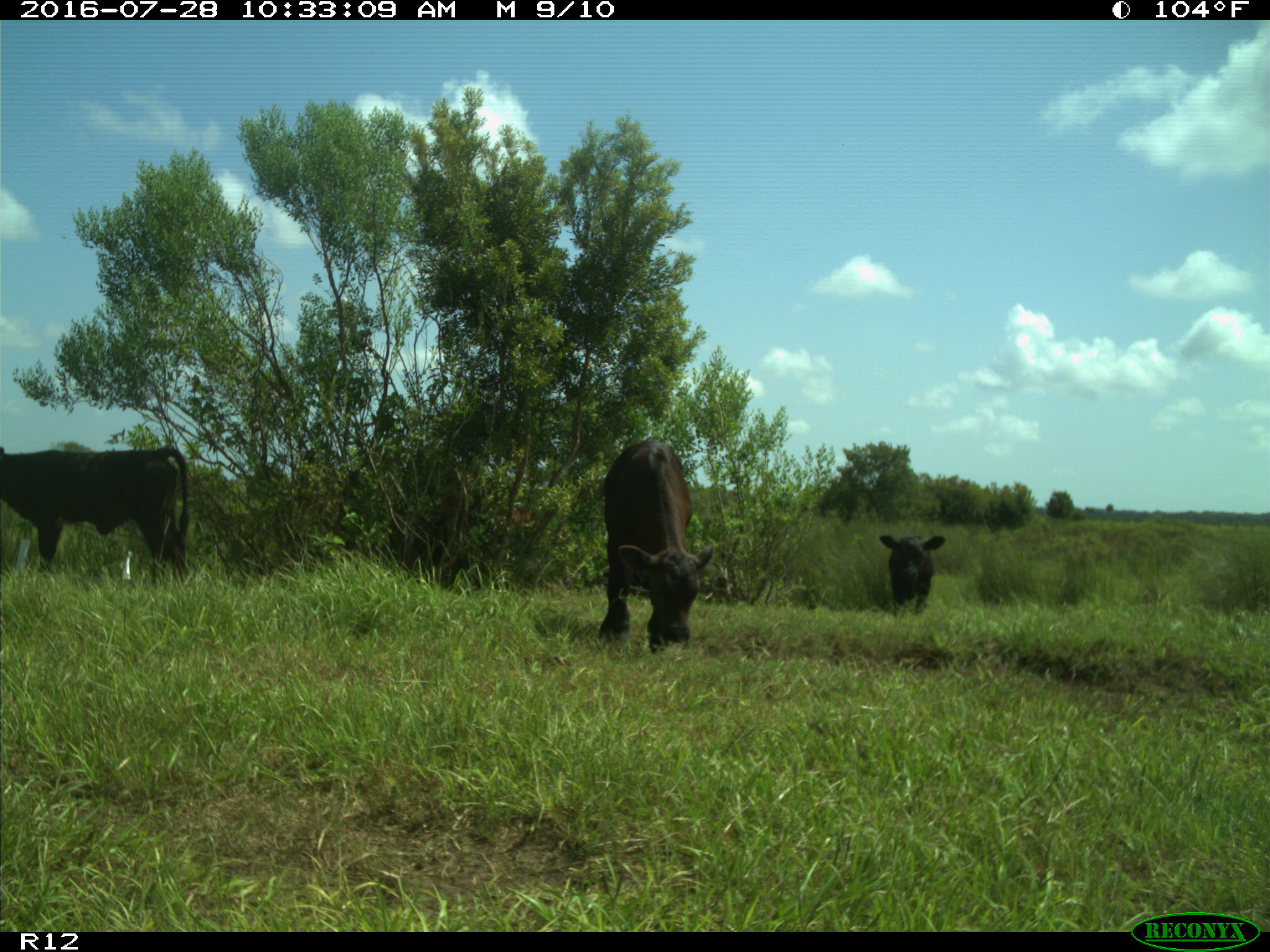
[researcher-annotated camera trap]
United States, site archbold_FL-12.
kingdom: Animalia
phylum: Chordata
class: Mammalia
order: Artiodactyla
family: Bovidae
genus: Bos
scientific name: Bos taurus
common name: domestic cow